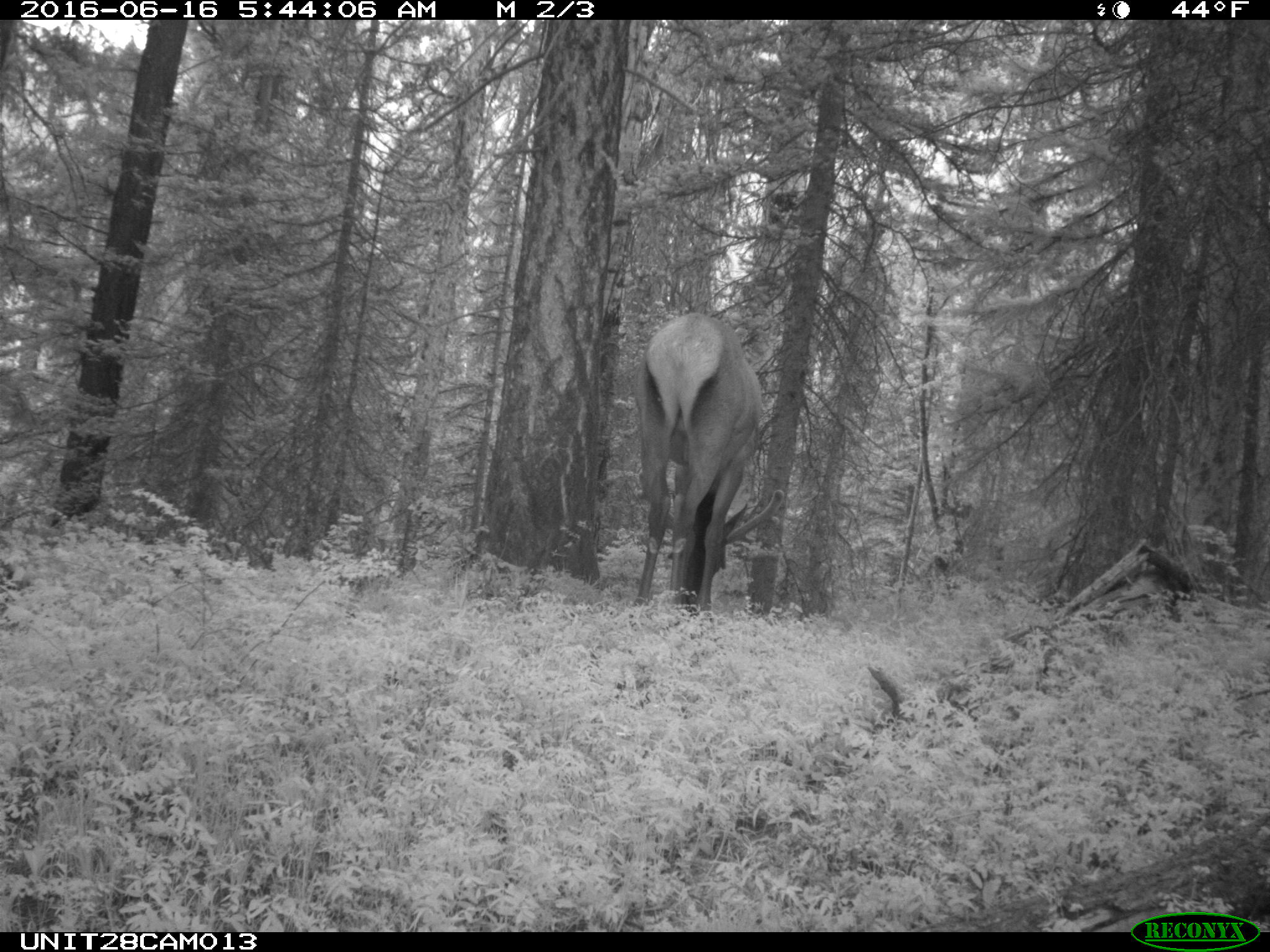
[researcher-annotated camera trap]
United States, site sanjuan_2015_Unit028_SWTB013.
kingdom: Animalia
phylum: Chordata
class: Mammalia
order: Artiodactyla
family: Cervidae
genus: Cervus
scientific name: Cervus elaphus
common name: red deer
Cervus elaphus (red deer).